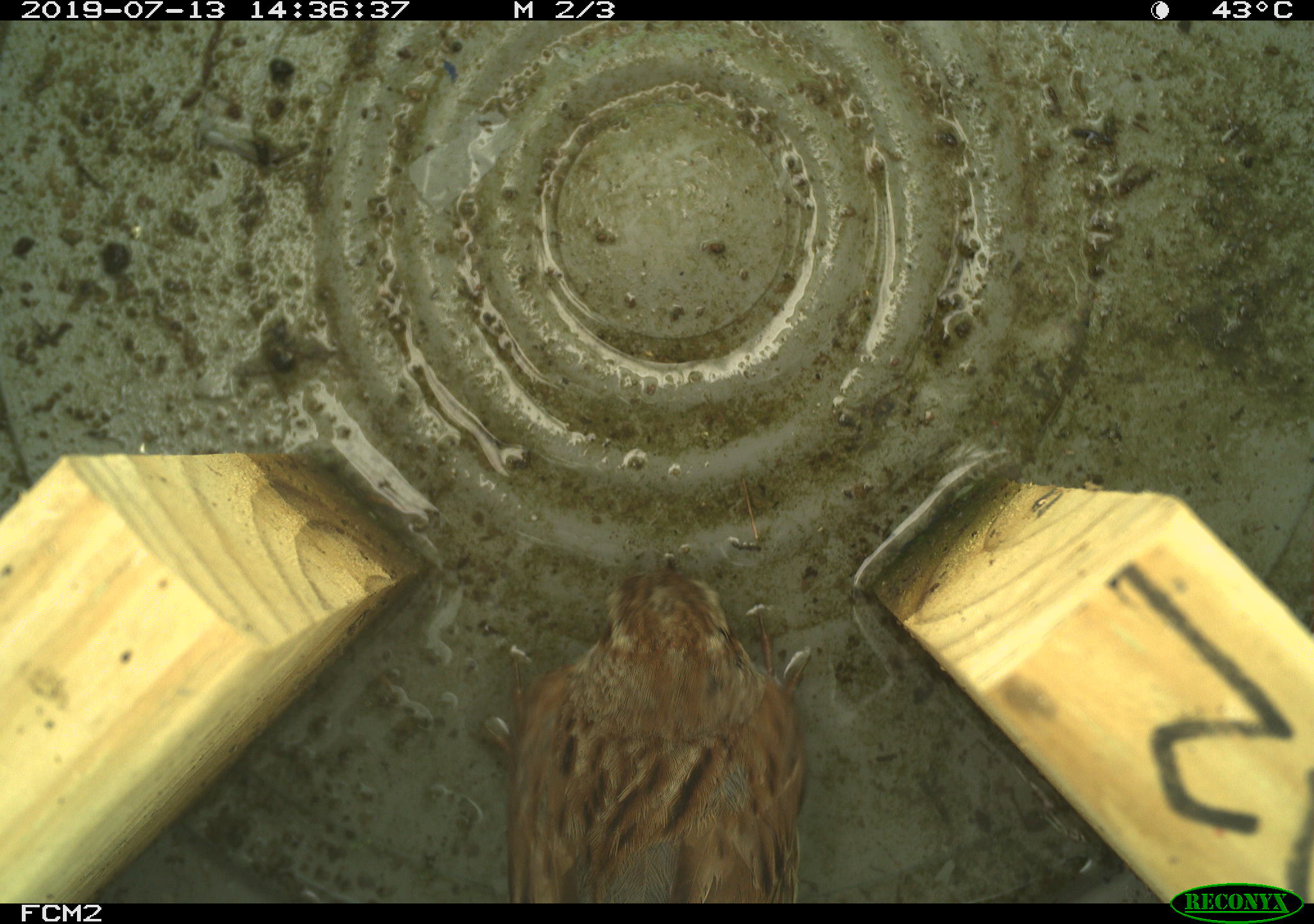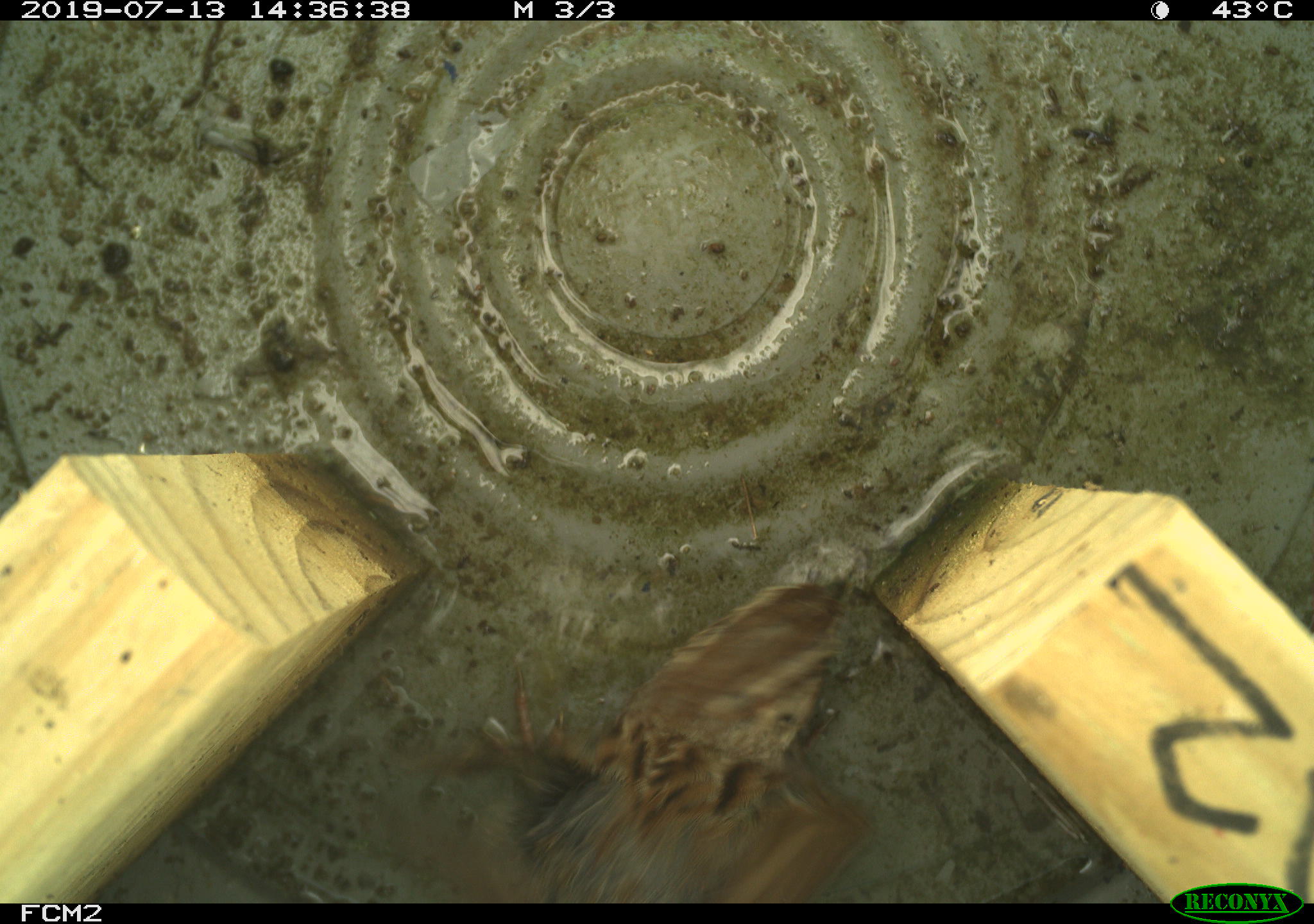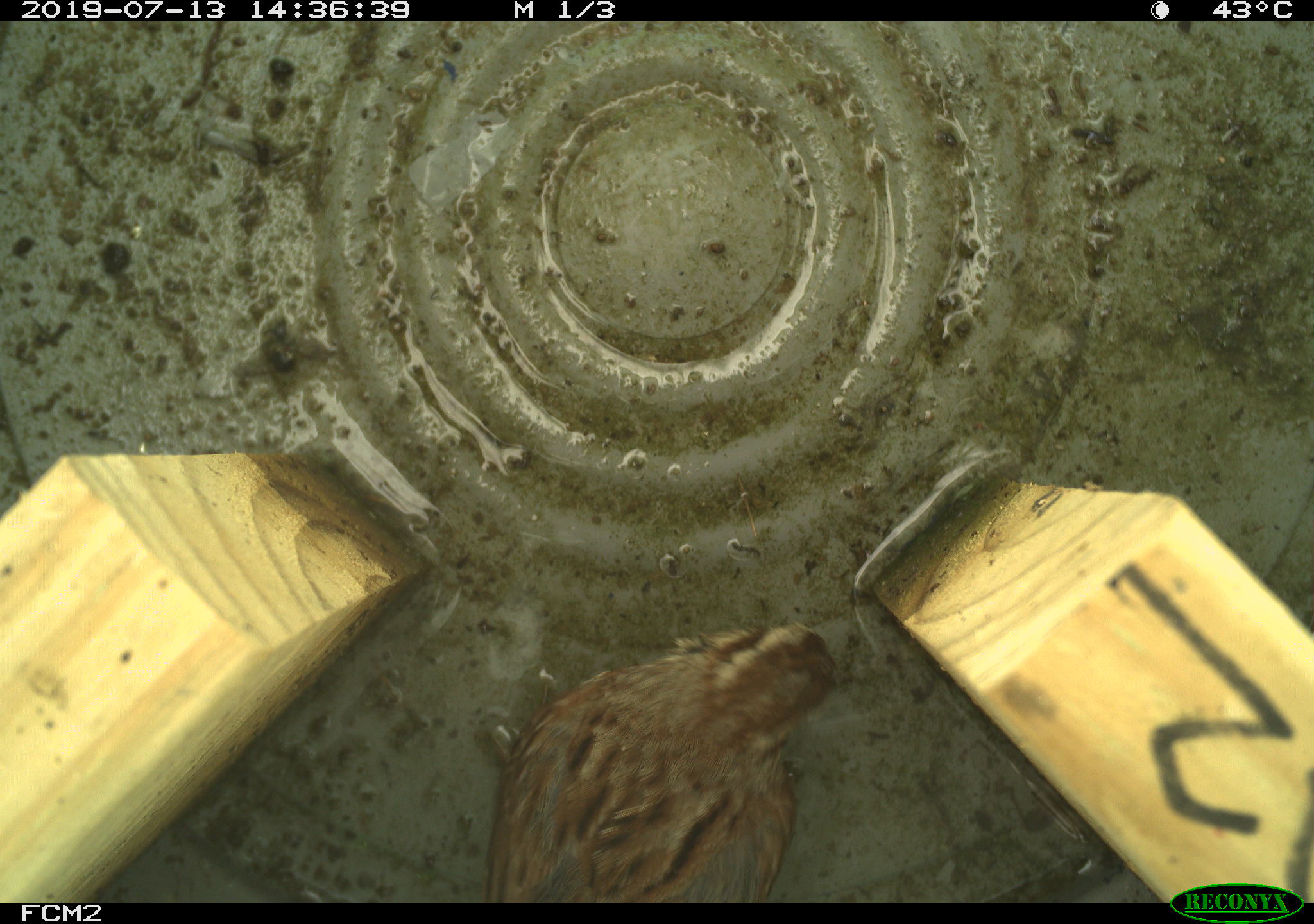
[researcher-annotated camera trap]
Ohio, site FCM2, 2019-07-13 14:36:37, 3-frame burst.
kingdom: Animalia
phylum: Chordata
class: Aves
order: Passeriformes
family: Passerellidae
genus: Melospiza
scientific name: Melospiza melodia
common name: song sparrow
Song sparrow (Melospiza melodia).